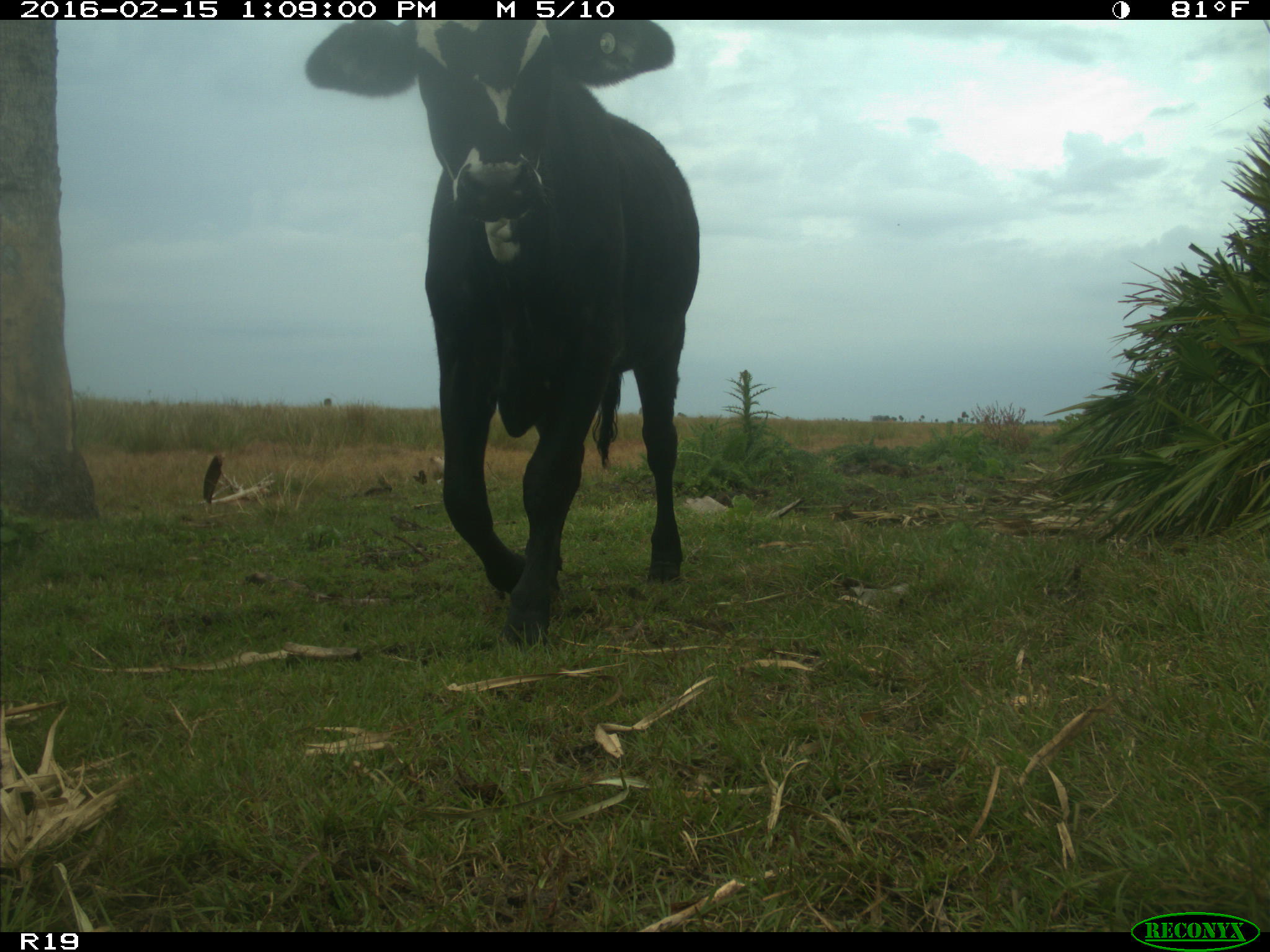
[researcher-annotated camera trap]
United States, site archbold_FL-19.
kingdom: Animalia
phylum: Chordata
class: Mammalia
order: Artiodactyla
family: Bovidae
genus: Bos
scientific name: Bos taurus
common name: domestic cow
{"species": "Bos taurus (domestic cow)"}